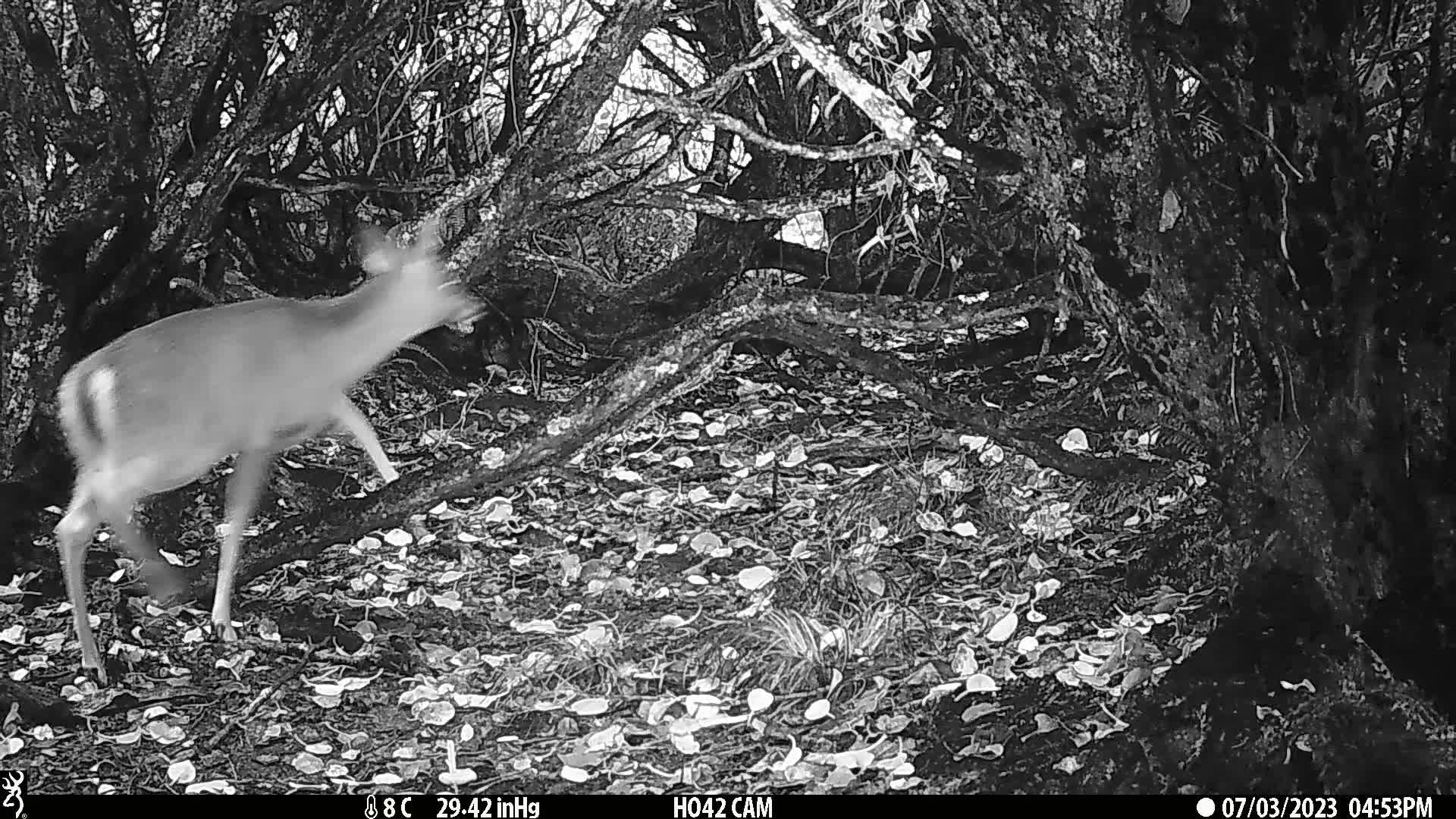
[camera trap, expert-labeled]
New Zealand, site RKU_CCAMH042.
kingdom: Animalia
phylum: Chordata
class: Mammalia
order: Artiodactyla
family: Cervidae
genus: Odocoileus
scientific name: Odocoileus virginianus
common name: white-tailed deer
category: white tailed deer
White tailed deer (white-tailed deer) (Odocoileus virginianus).